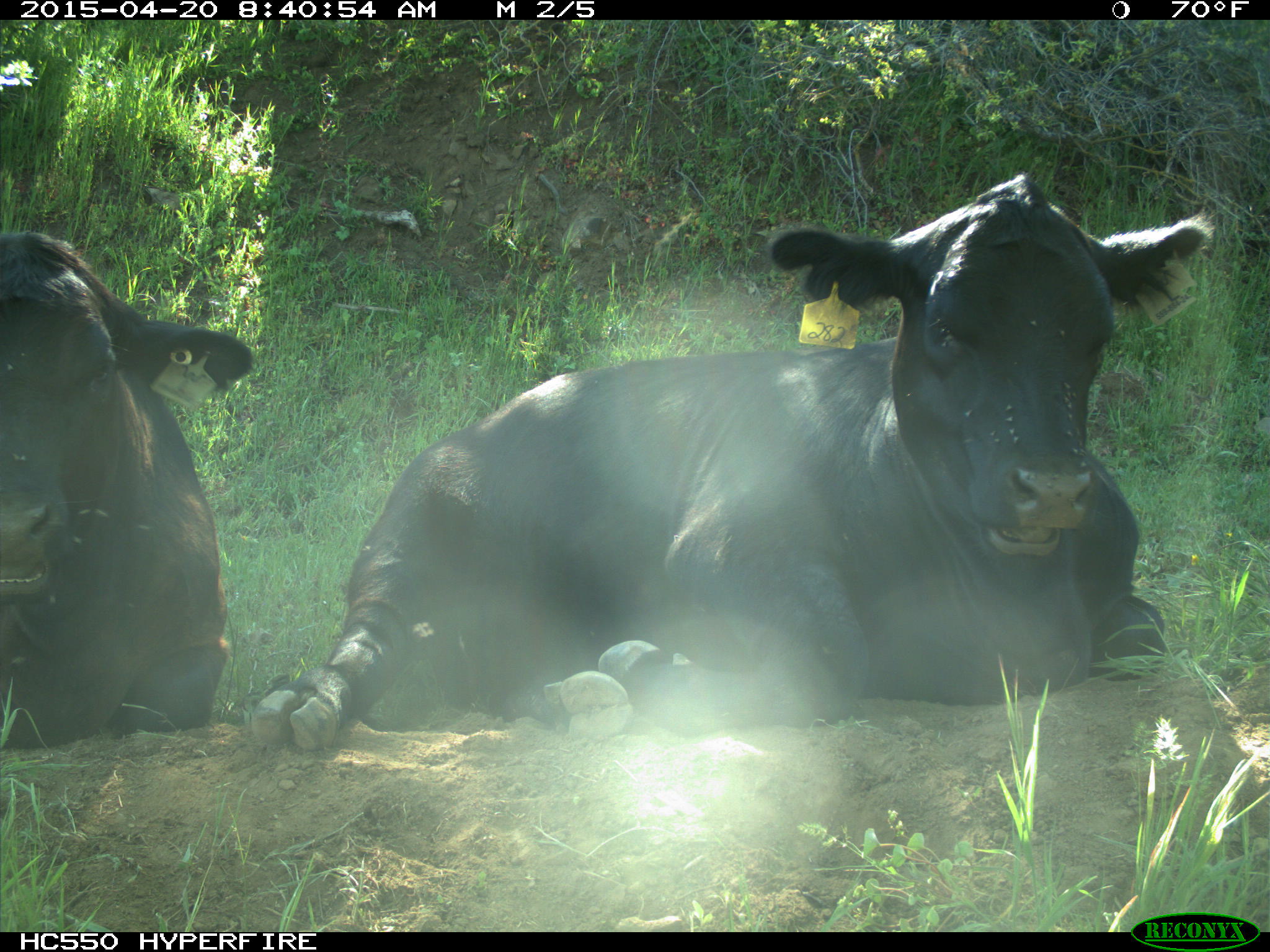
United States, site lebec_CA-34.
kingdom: Animalia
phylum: Chordata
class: Mammalia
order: Artiodactyla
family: Bovidae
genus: Bos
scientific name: Bos taurus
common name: domestic cow